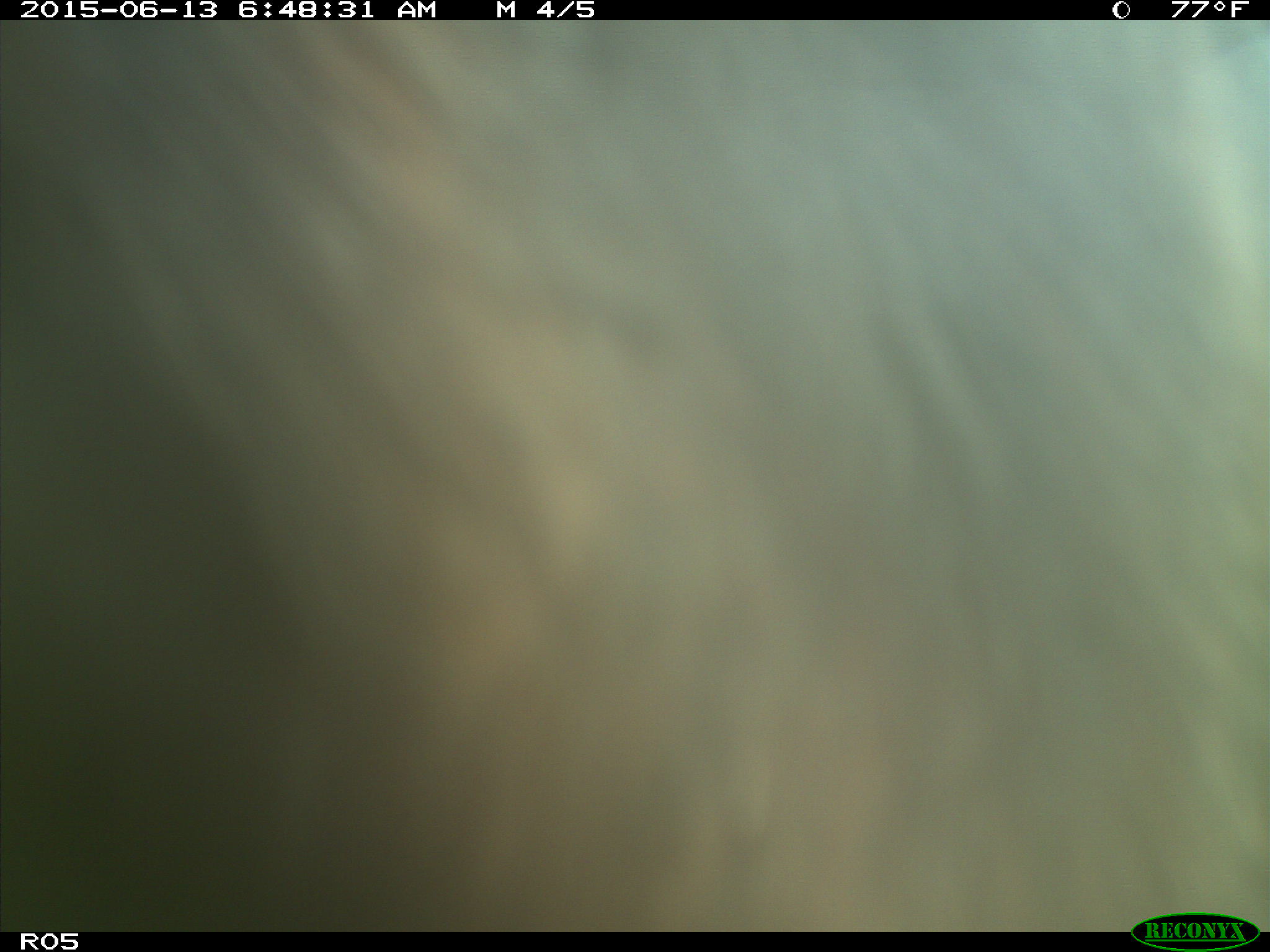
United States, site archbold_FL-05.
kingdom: Animalia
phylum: Chordata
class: Mammalia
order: Artiodactyla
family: Bovidae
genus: Bos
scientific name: Bos taurus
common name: domestic cow